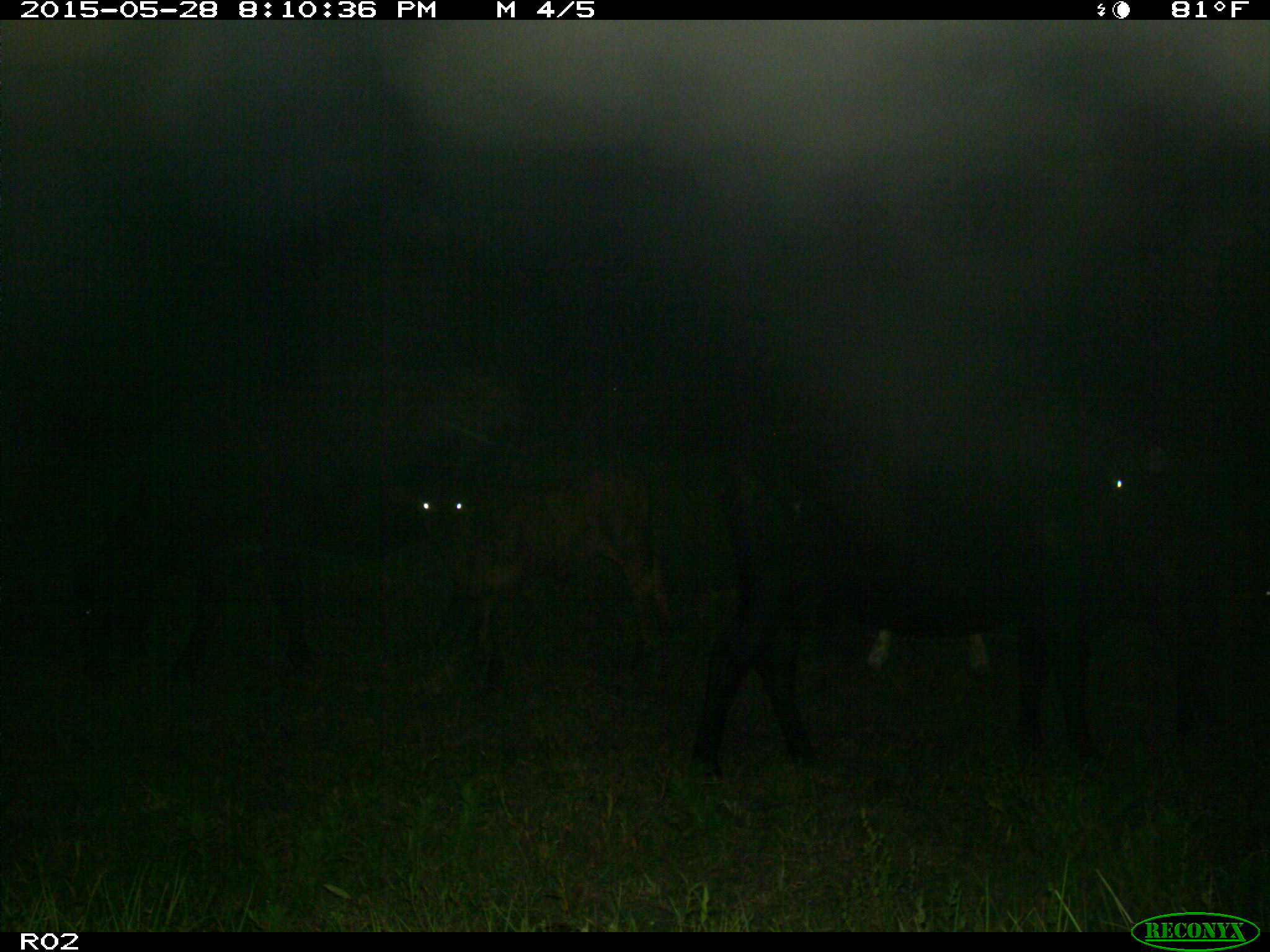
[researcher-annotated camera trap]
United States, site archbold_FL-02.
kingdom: Animalia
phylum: Chordata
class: Mammalia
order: Artiodactyla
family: Bovidae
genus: Bos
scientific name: Bos taurus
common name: domestic cow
Bos taurus (domestic cow).